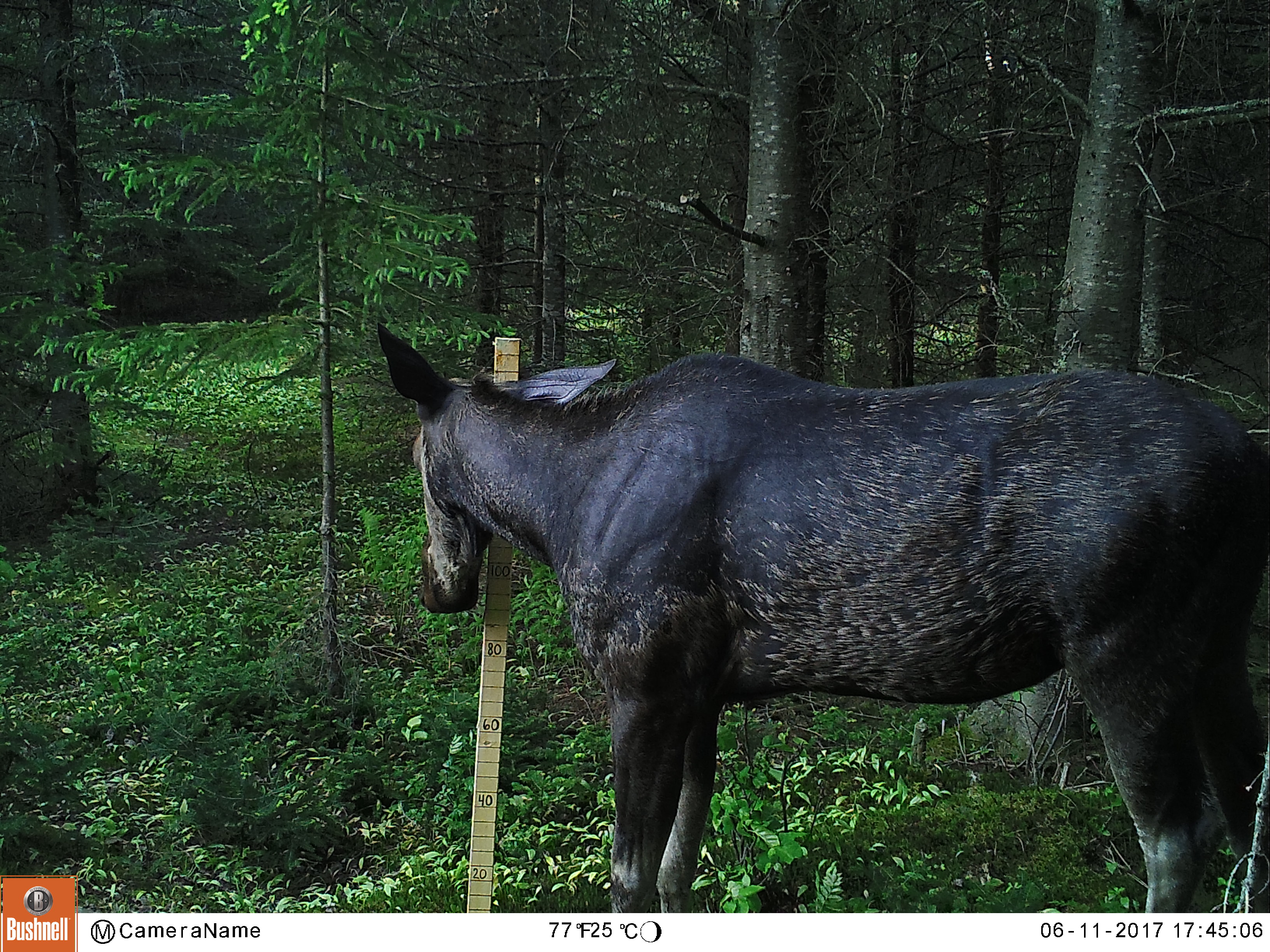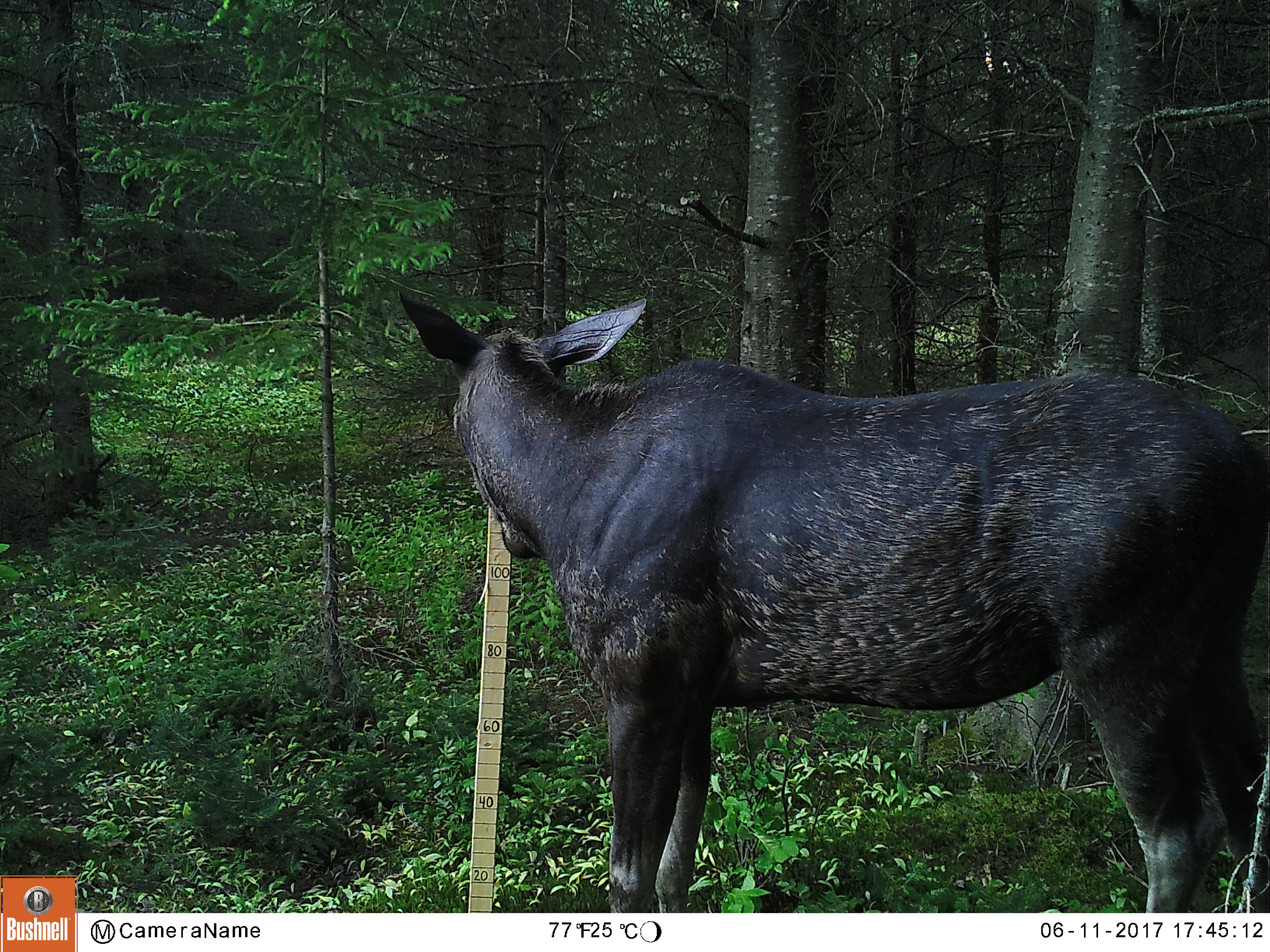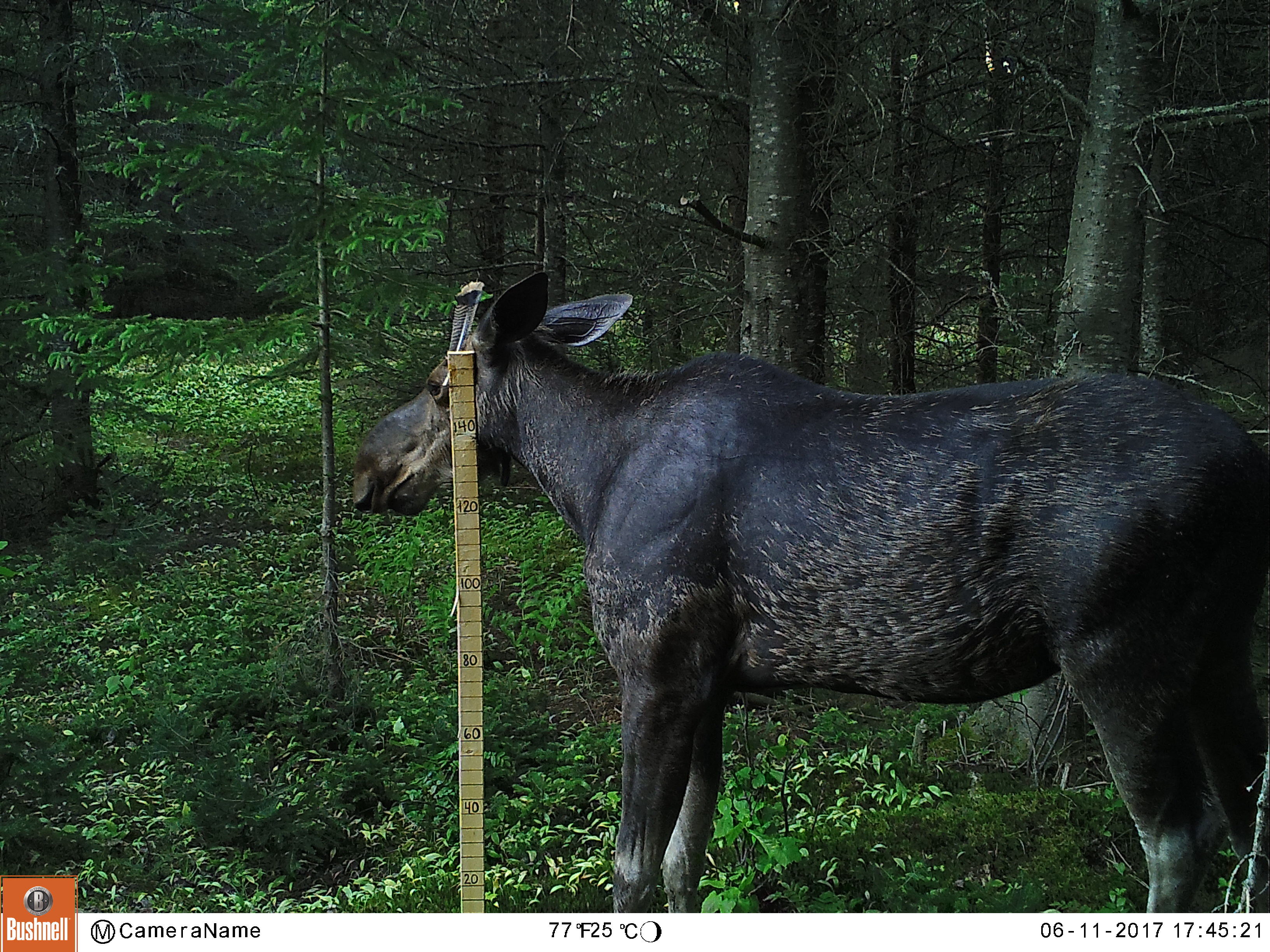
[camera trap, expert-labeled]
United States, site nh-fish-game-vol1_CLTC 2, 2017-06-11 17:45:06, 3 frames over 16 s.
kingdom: Animalia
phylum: Chordata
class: Mammalia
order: Artiodactyla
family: Cervidae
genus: Alces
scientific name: Alces alces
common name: moose